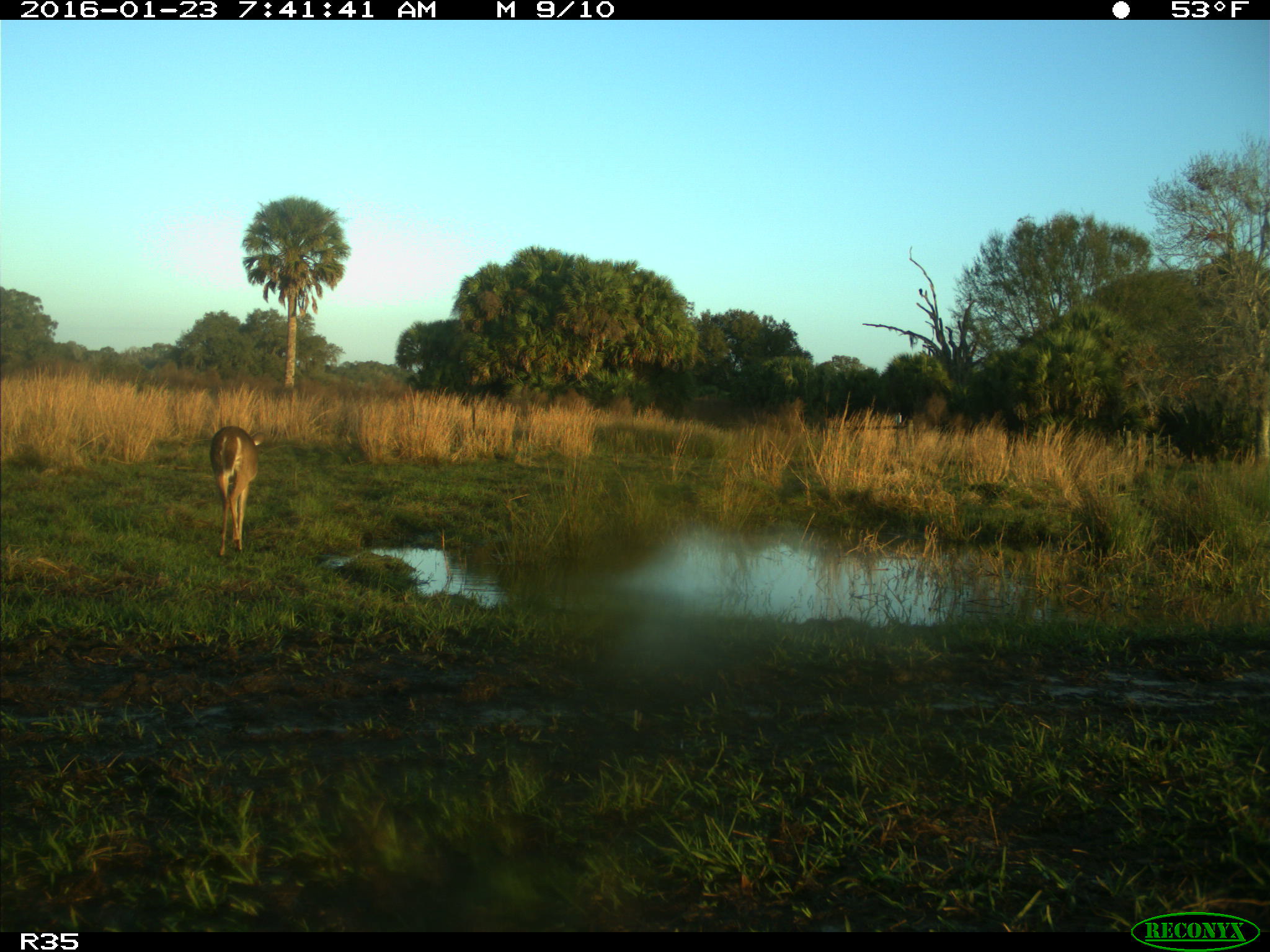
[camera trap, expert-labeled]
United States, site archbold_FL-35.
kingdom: Animalia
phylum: Chordata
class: Mammalia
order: Artiodactyla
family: Cervidae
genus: Odocoileus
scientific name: Odocoileus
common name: deer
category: unidentified deer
Unidentified deer (deer) (Odocoileus).